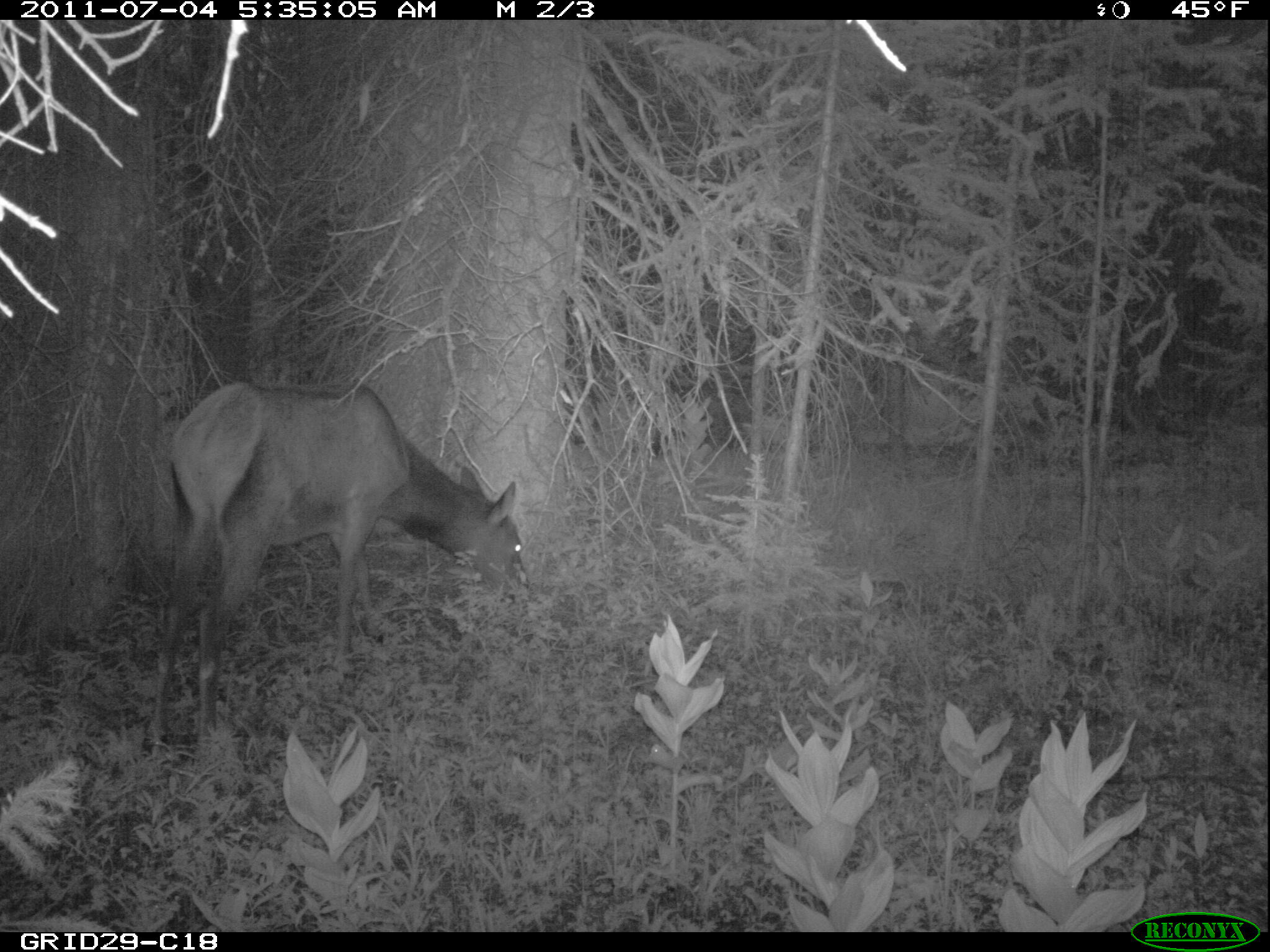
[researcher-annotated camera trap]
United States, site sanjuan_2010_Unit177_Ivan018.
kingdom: Animalia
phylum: Chordata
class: Mammalia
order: Artiodactyla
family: Cervidae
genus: Cervus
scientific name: Cervus elaphus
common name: red deer